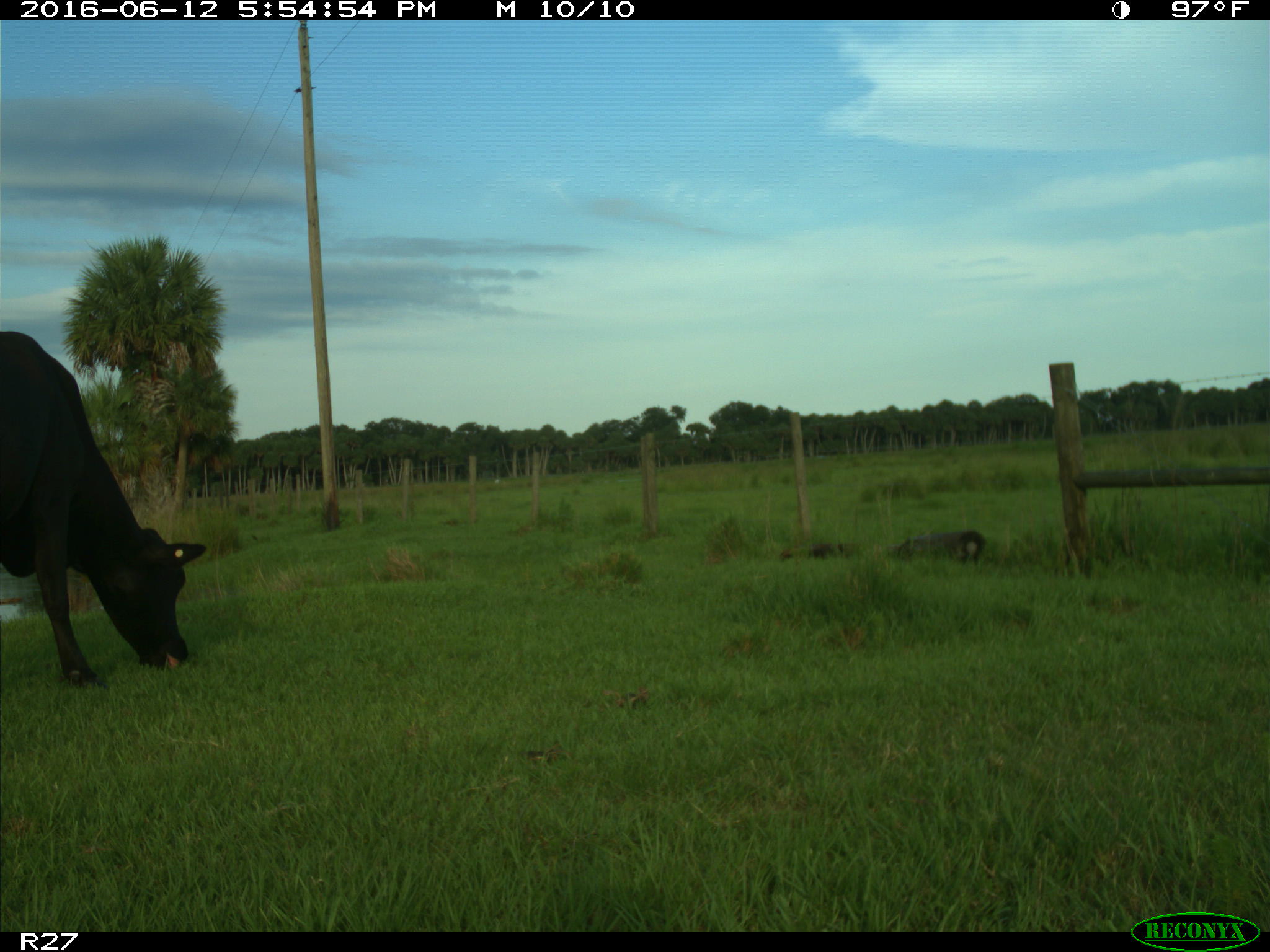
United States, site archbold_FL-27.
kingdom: Animalia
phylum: Chordata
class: Mammalia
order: Artiodactyla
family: Bovidae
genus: Bos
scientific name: Bos taurus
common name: domestic cow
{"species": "Bos taurus (domestic cow)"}